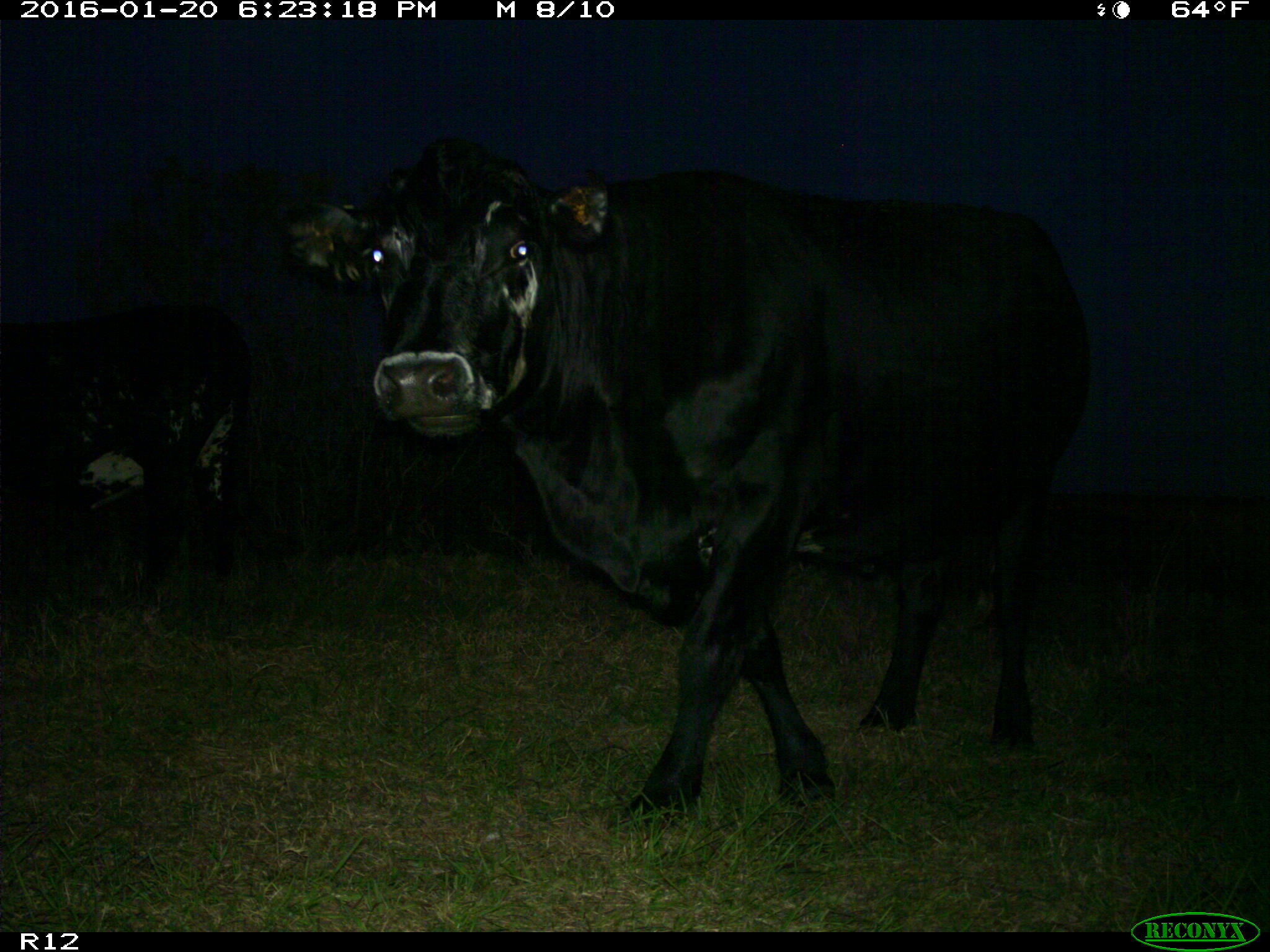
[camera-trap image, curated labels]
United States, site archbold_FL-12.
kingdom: Animalia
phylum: Chordata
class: Mammalia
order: Artiodactyla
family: Bovidae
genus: Bos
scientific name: Bos taurus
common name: domestic cow